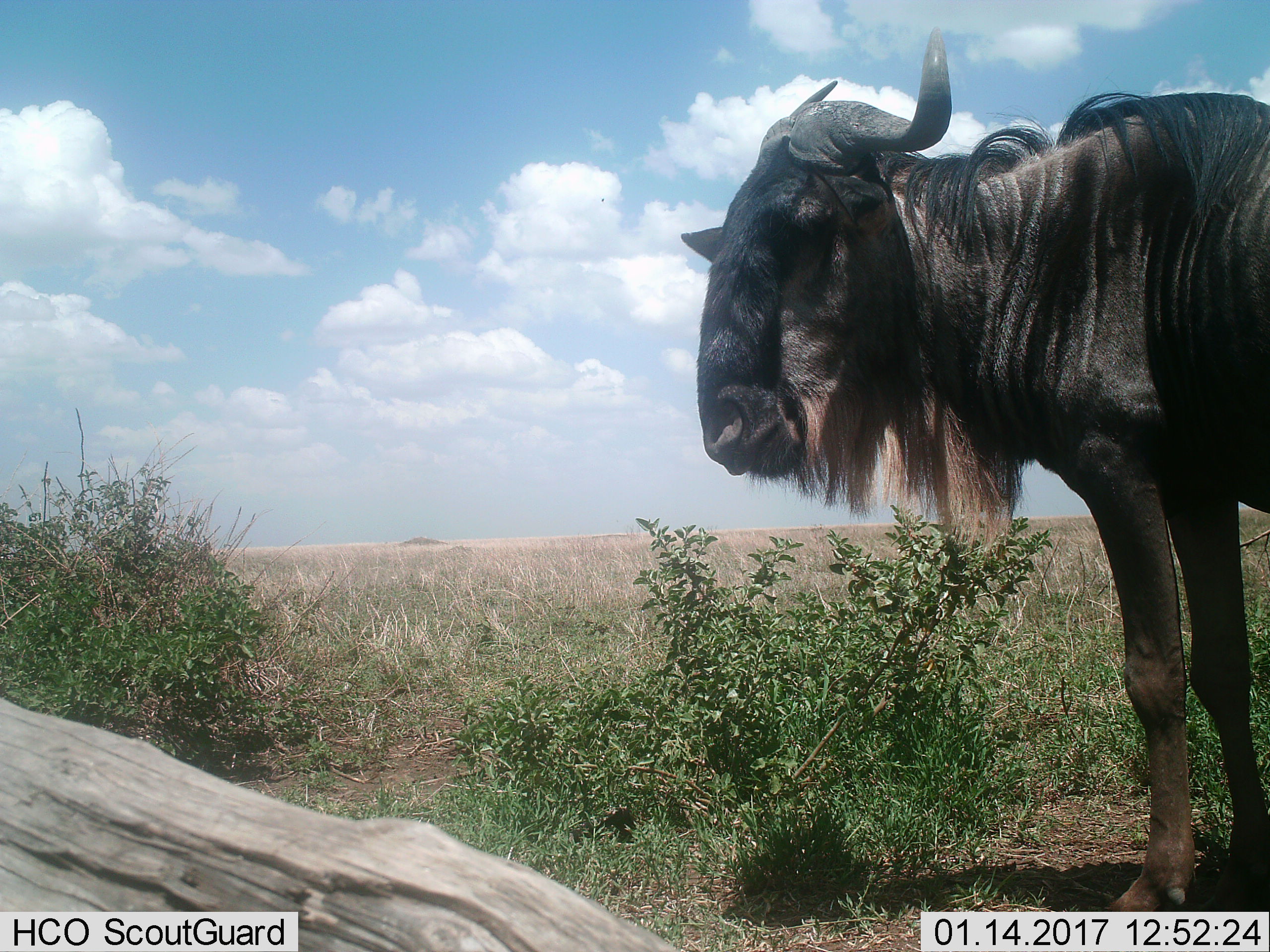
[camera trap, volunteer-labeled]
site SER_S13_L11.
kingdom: Animalia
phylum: Chordata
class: Mammalia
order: Artiodactyla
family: Bovidae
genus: Connochaetes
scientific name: Connochaetes taurinus taurinus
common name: blue wildebeest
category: wildebeestblue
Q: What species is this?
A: Wildebeestblue (blue wildebeest) (Connochaetes taurinus taurinus).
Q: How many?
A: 1.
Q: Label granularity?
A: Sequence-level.